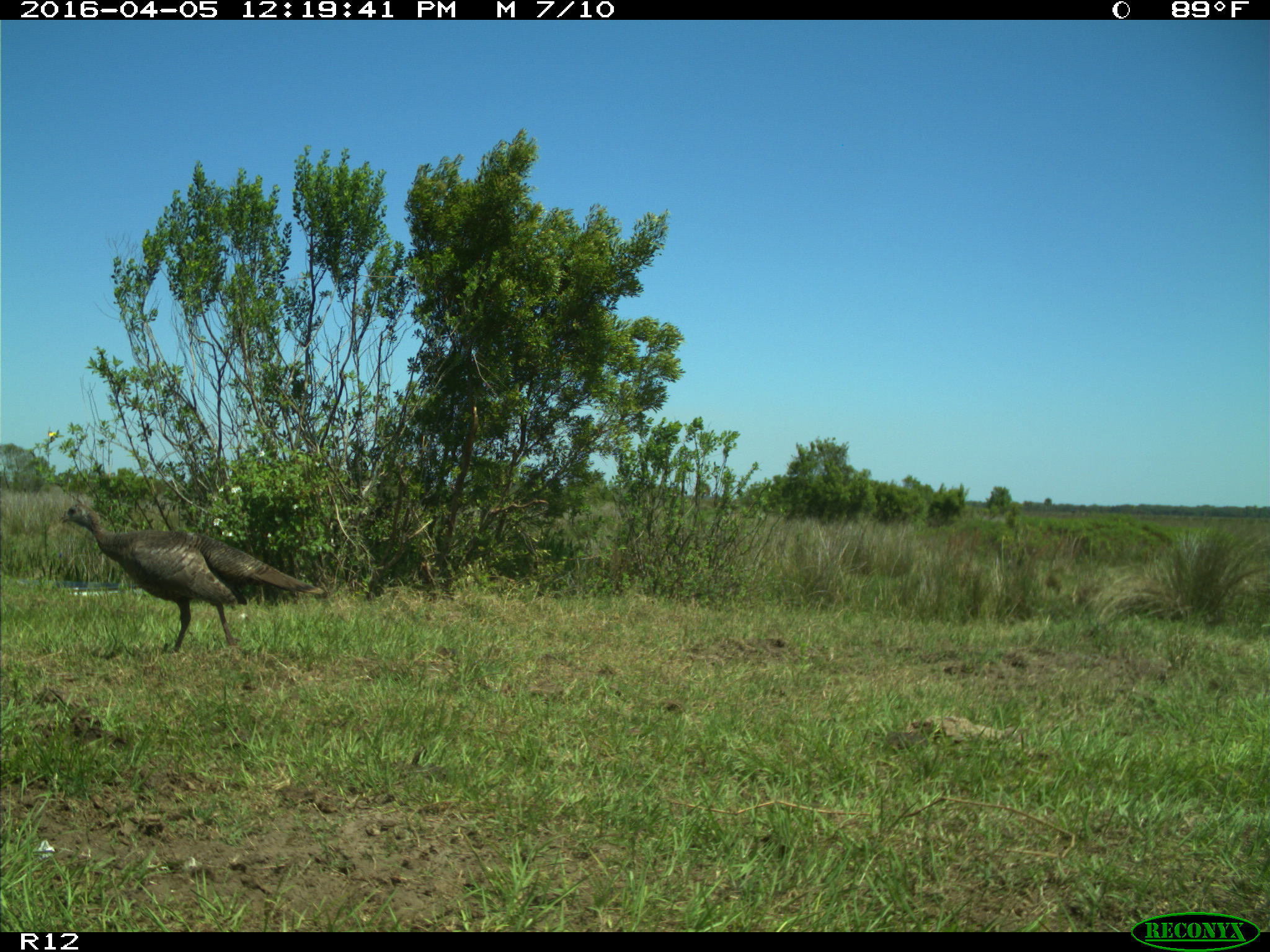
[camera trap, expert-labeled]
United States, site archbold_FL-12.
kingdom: Animalia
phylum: Chordata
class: Aves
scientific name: Aves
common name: birds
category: unidentified bird